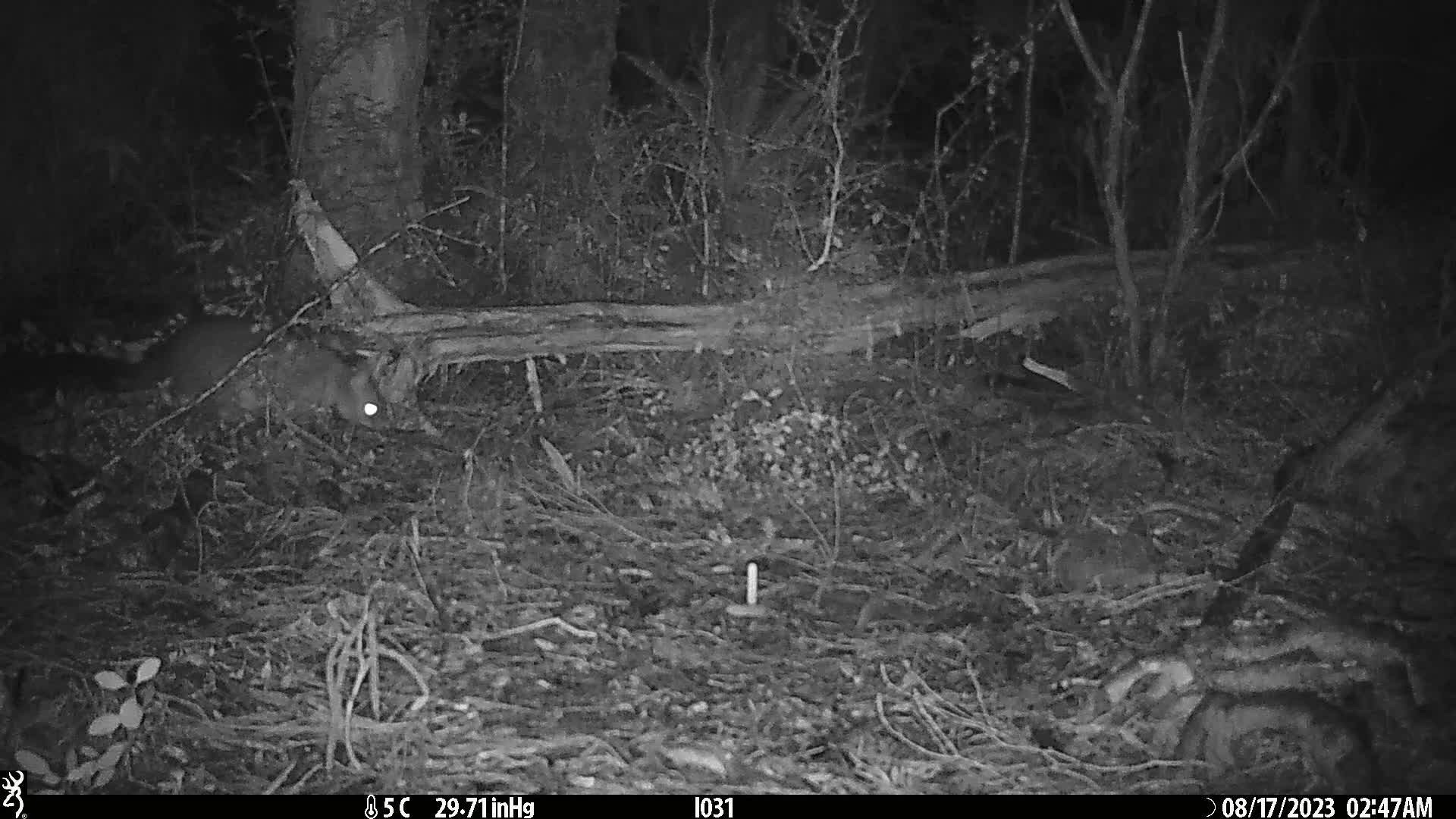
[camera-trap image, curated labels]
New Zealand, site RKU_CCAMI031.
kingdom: Animalia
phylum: Chordata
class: Mammalia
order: Diprotodontia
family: Phalangeridae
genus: Trichosurus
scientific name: Trichosurus vulpecula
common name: common brushtail possum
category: possum